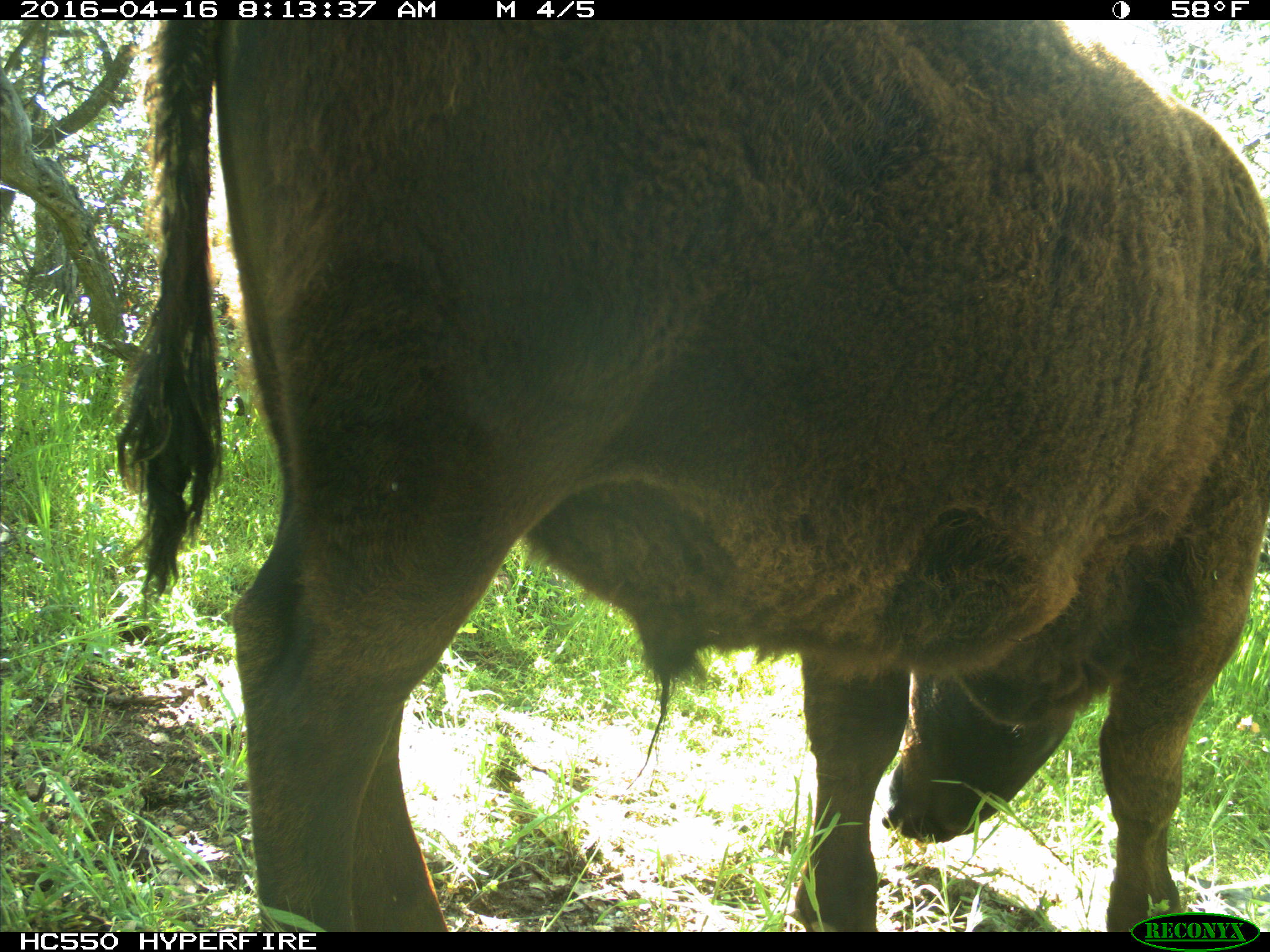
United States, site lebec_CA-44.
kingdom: Animalia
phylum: Chordata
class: Mammalia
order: Artiodactyla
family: Bovidae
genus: Bos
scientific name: Bos taurus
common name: domestic cow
Bos taurus (domestic cow).